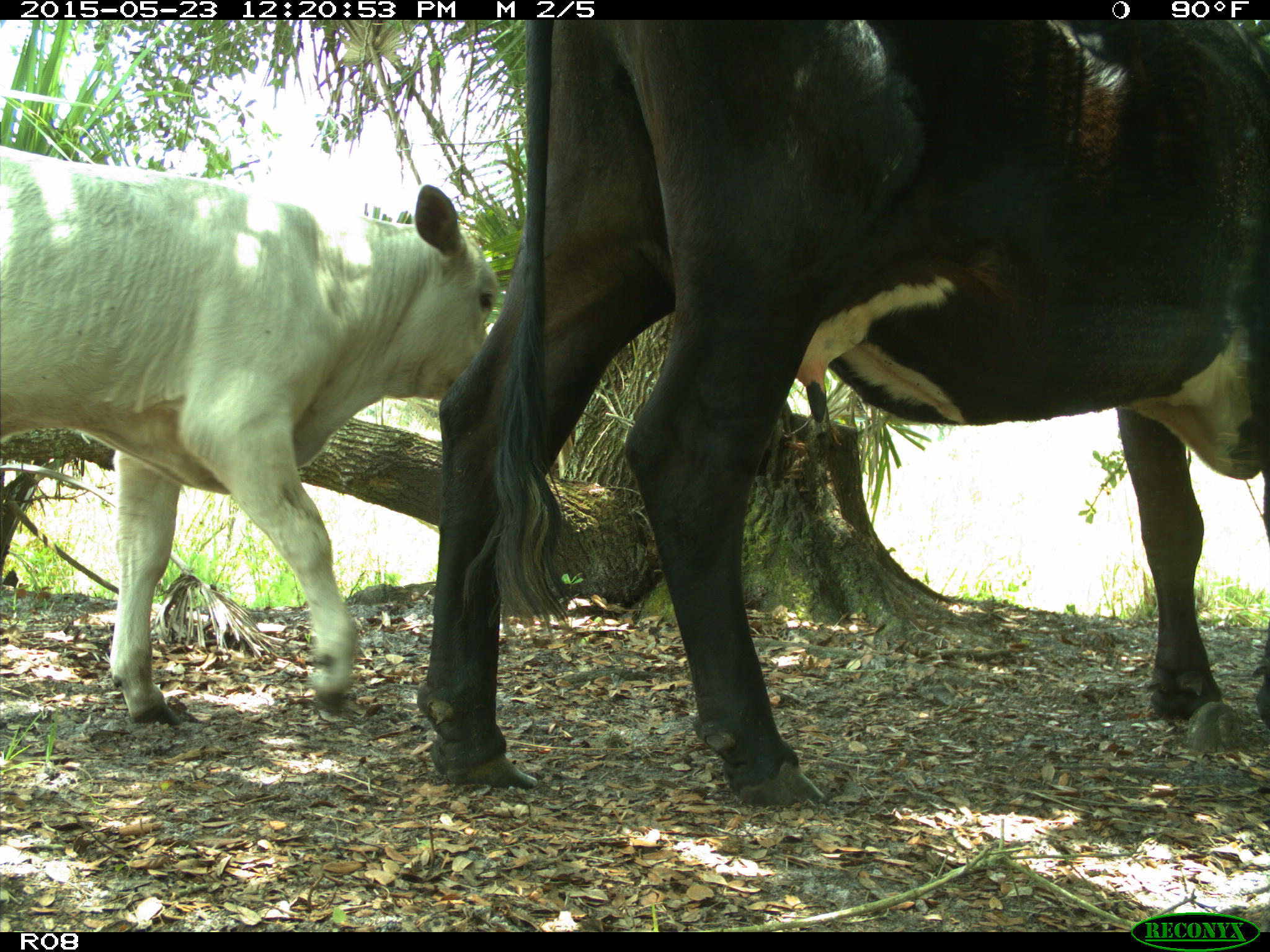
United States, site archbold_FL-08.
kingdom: Animalia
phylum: Chordata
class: Mammalia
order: Artiodactyla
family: Bovidae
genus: Bos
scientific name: Bos taurus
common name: domestic cow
Bos taurus (domestic cow).